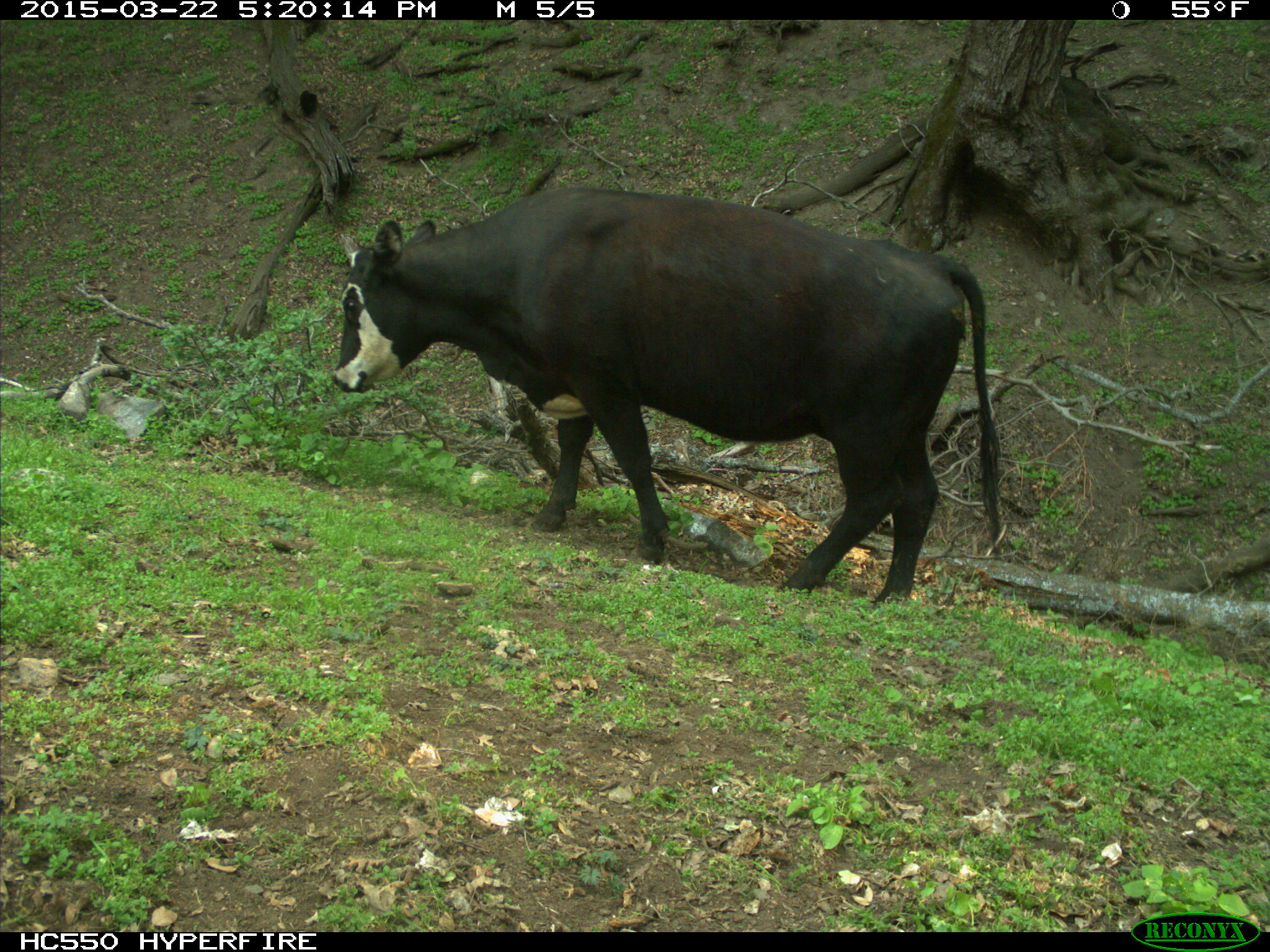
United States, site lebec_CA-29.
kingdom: Animalia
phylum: Chordata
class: Mammalia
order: Artiodactyla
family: Bovidae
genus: Bos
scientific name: Bos taurus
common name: domestic cow